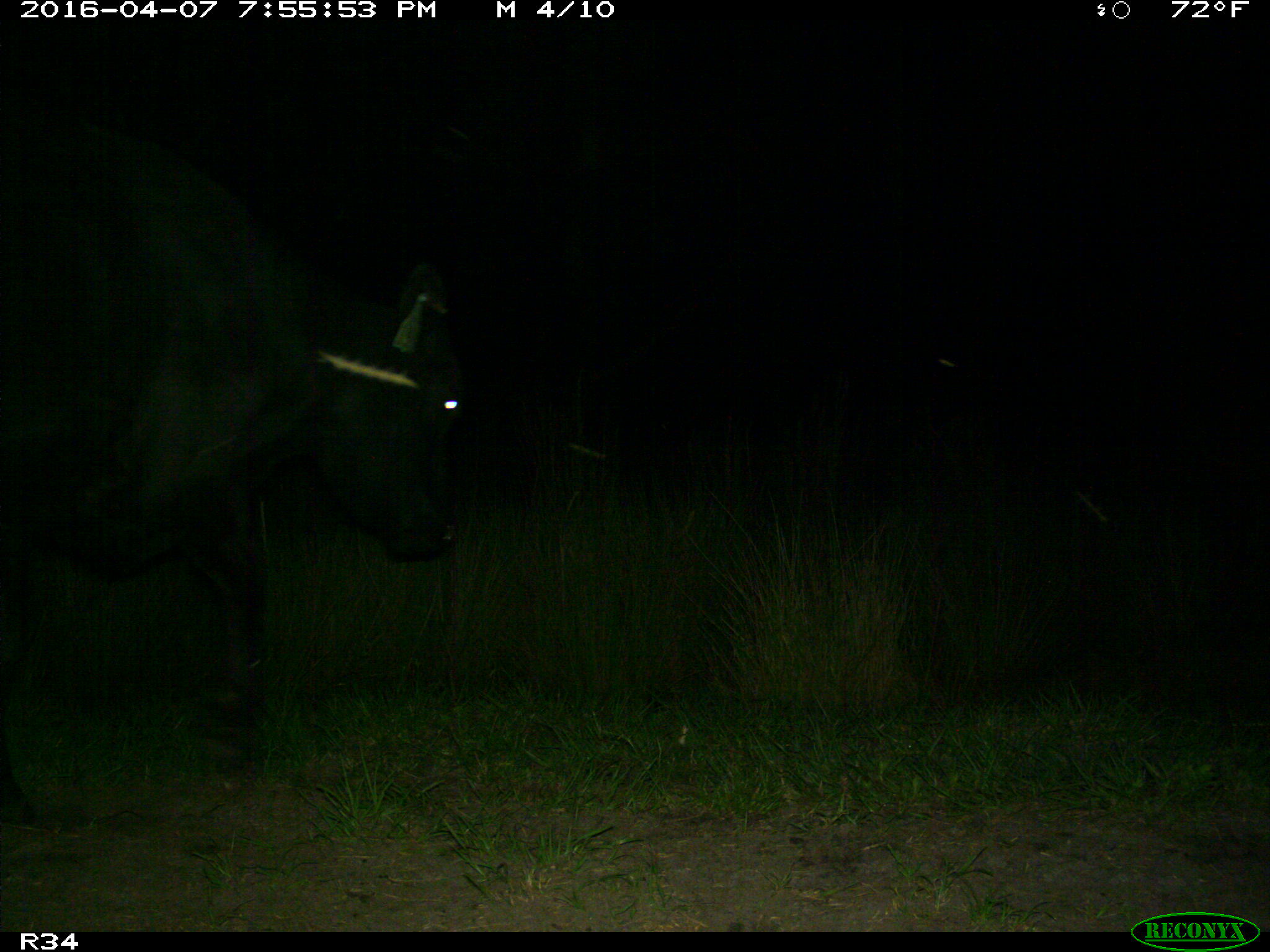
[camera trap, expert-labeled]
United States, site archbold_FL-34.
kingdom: Animalia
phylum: Chordata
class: Mammalia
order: Artiodactyla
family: Bovidae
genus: Bos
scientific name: Bos taurus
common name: domestic cow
Bos taurus (domestic cow).